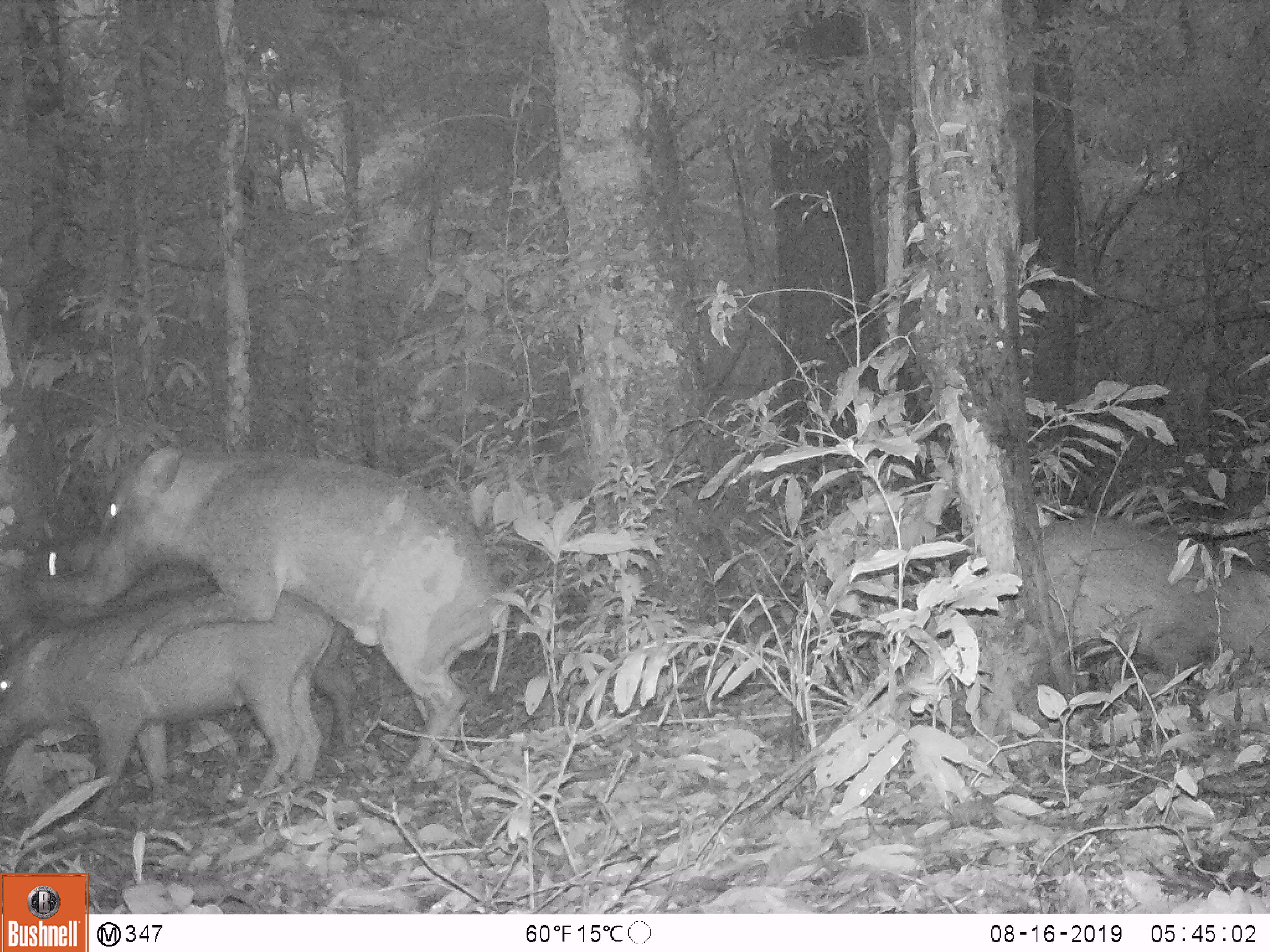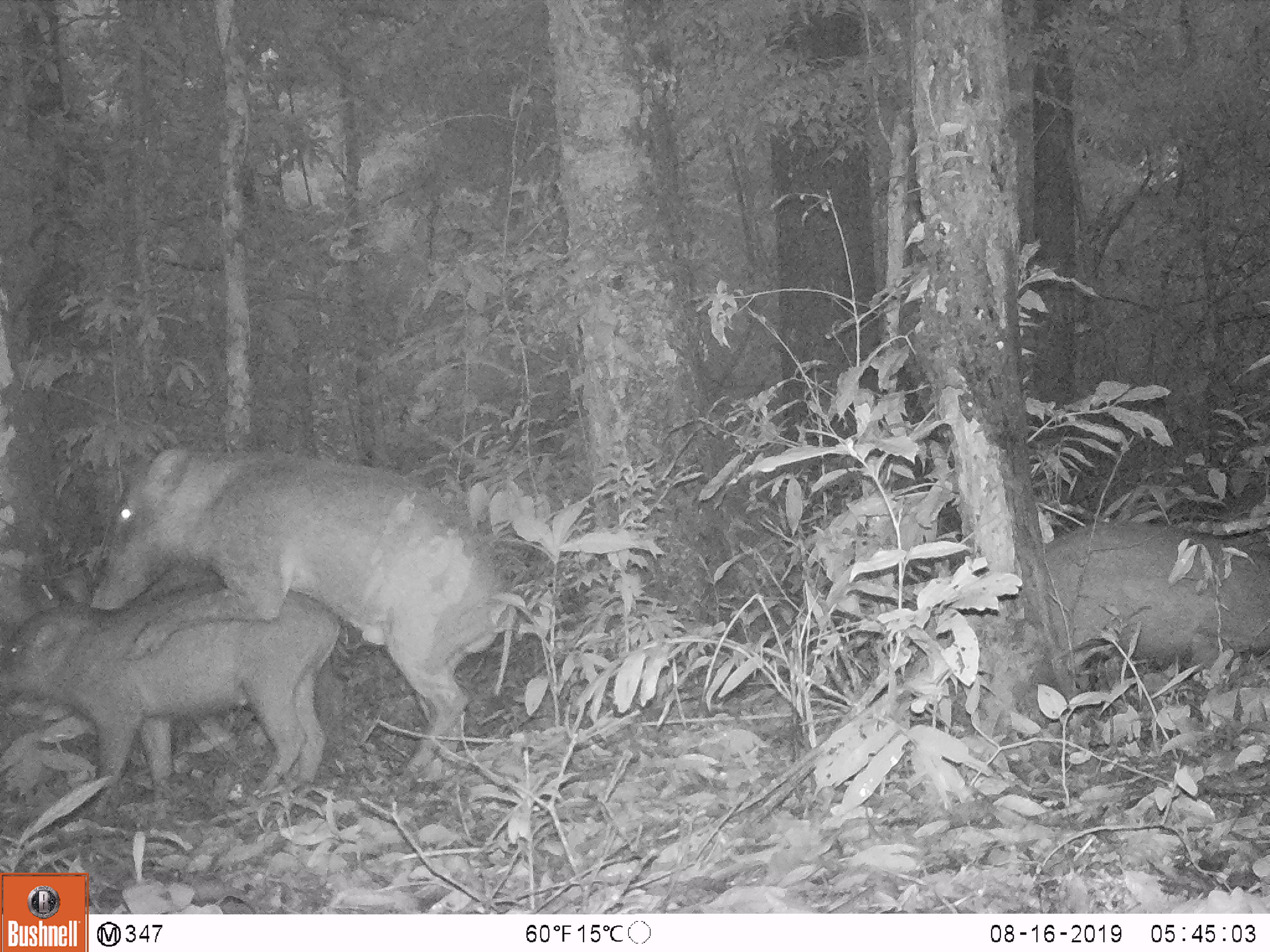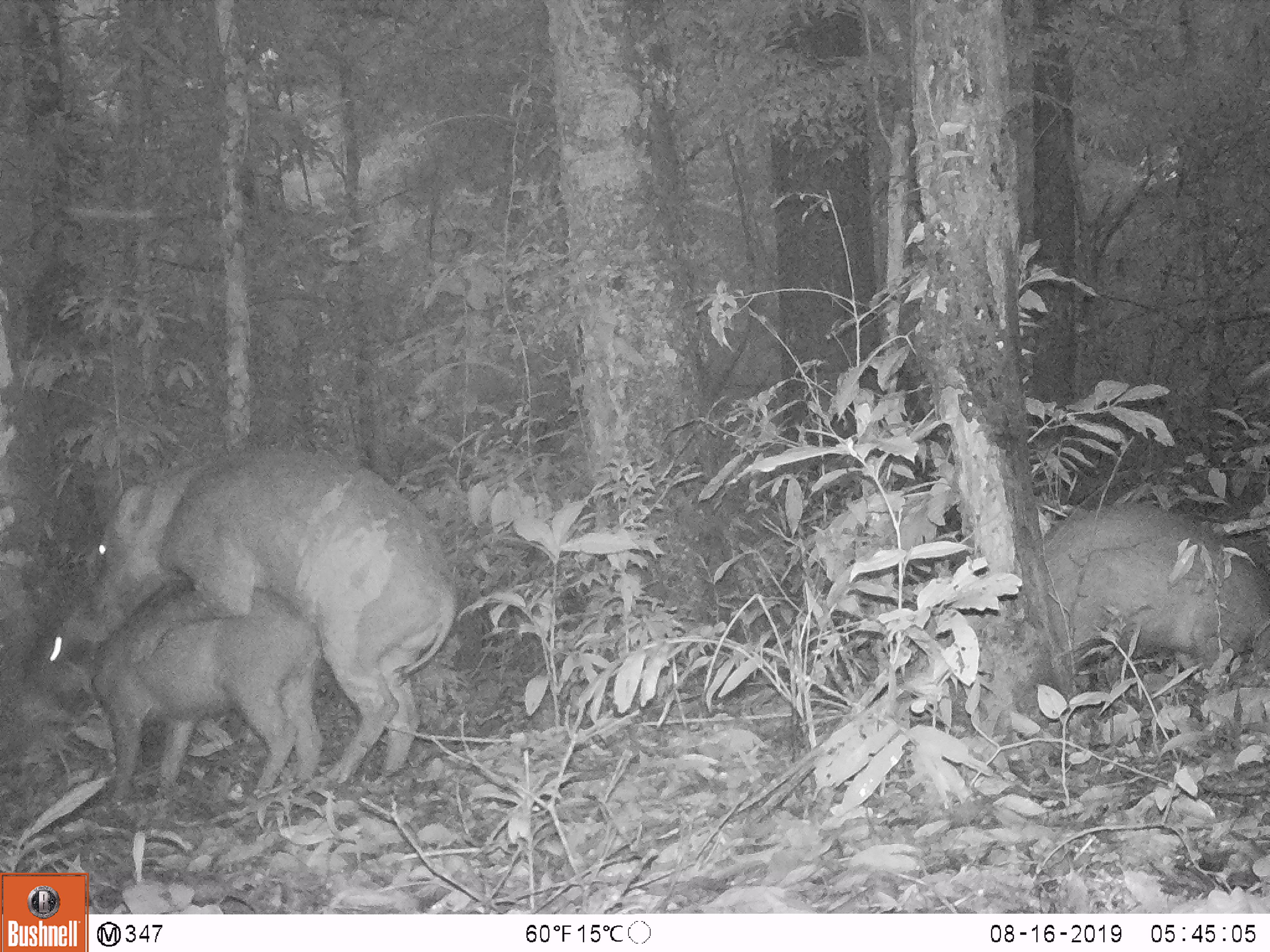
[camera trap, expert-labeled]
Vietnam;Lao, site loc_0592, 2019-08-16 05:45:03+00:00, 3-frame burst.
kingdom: Animalia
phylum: Chordata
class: Mammalia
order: Artiodactyla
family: Suidae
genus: Sus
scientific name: Sus scrofa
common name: eurasian wild pig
Eurasian wild pig (Sus scrofa). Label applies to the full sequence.